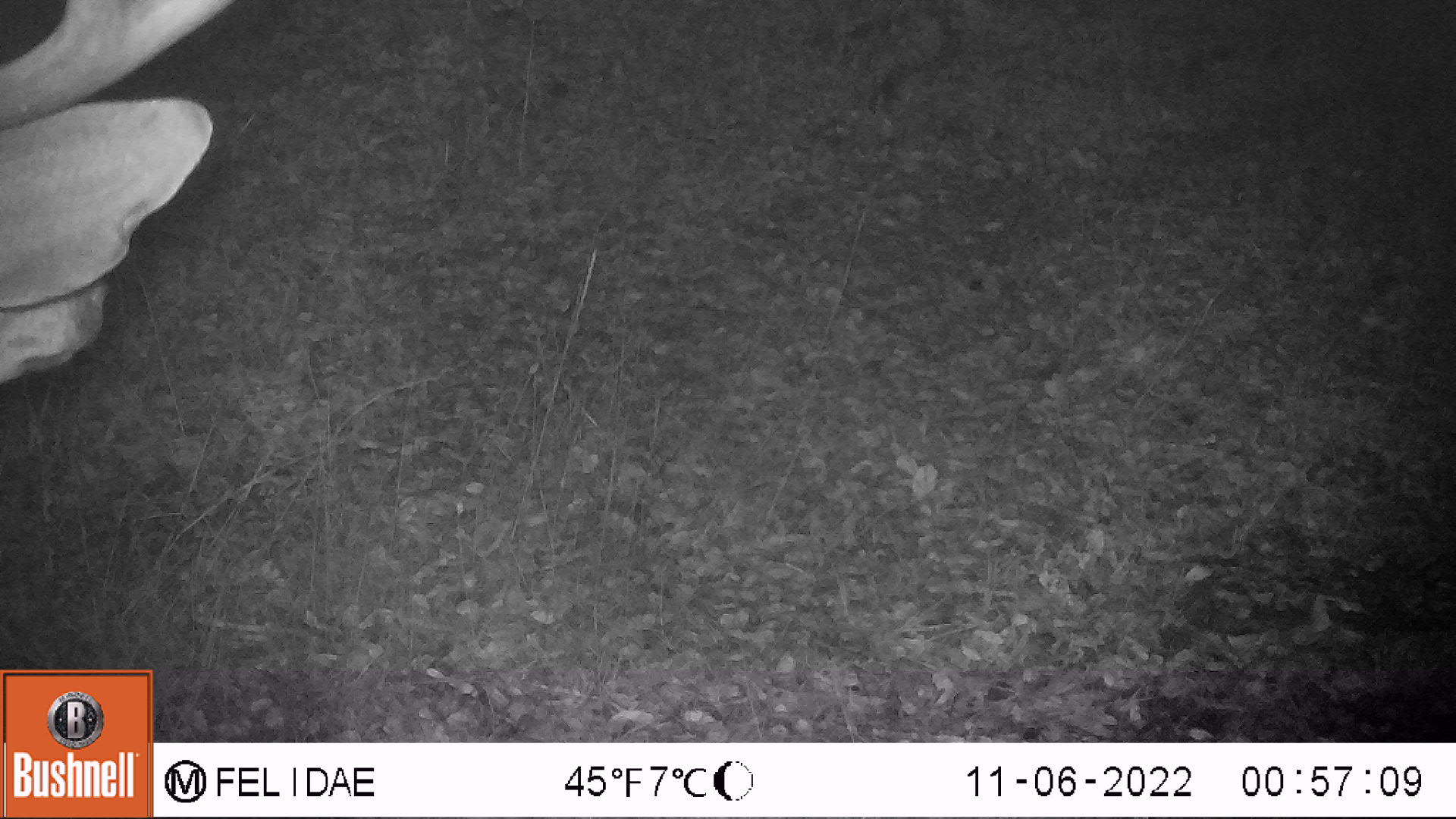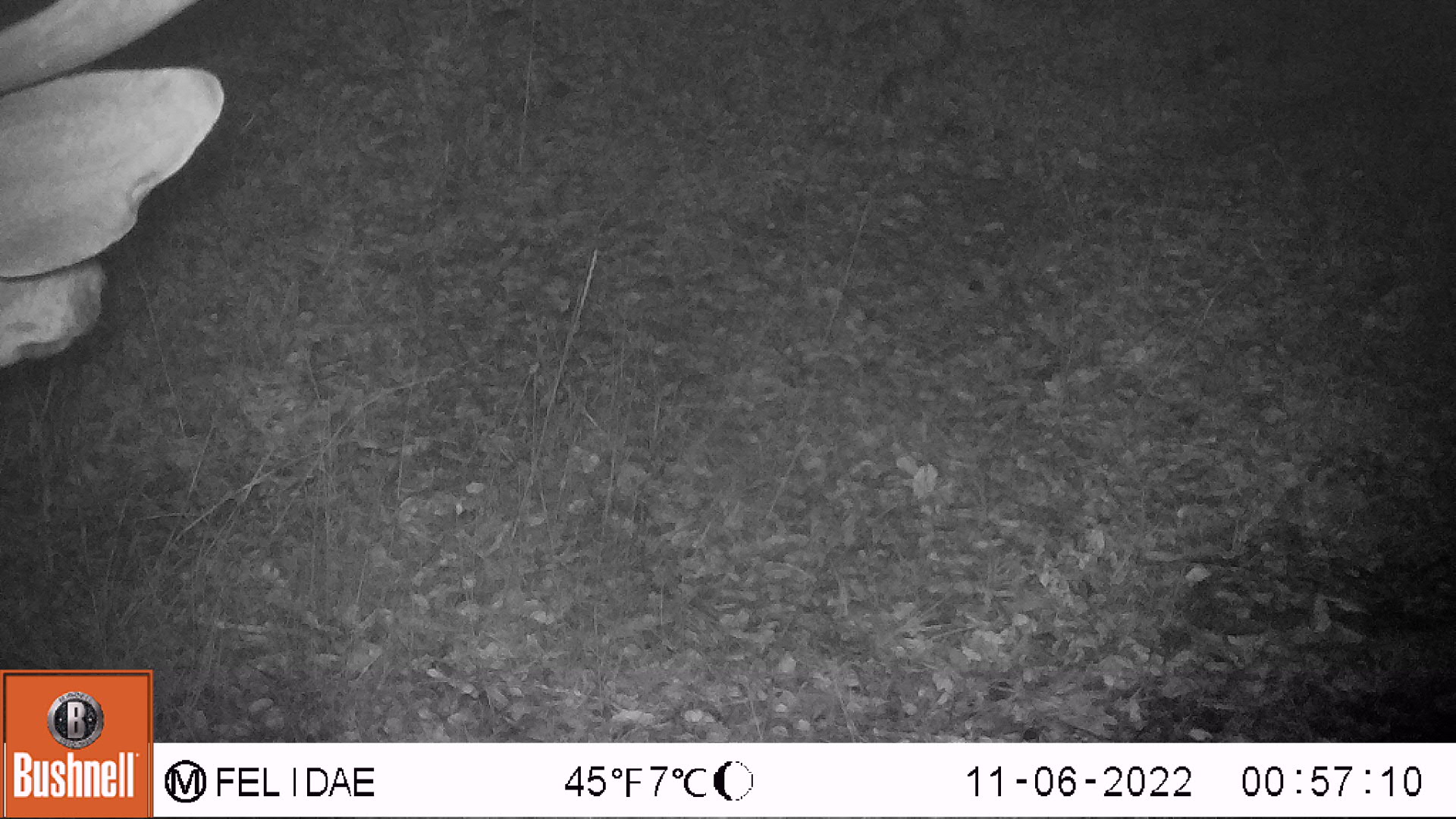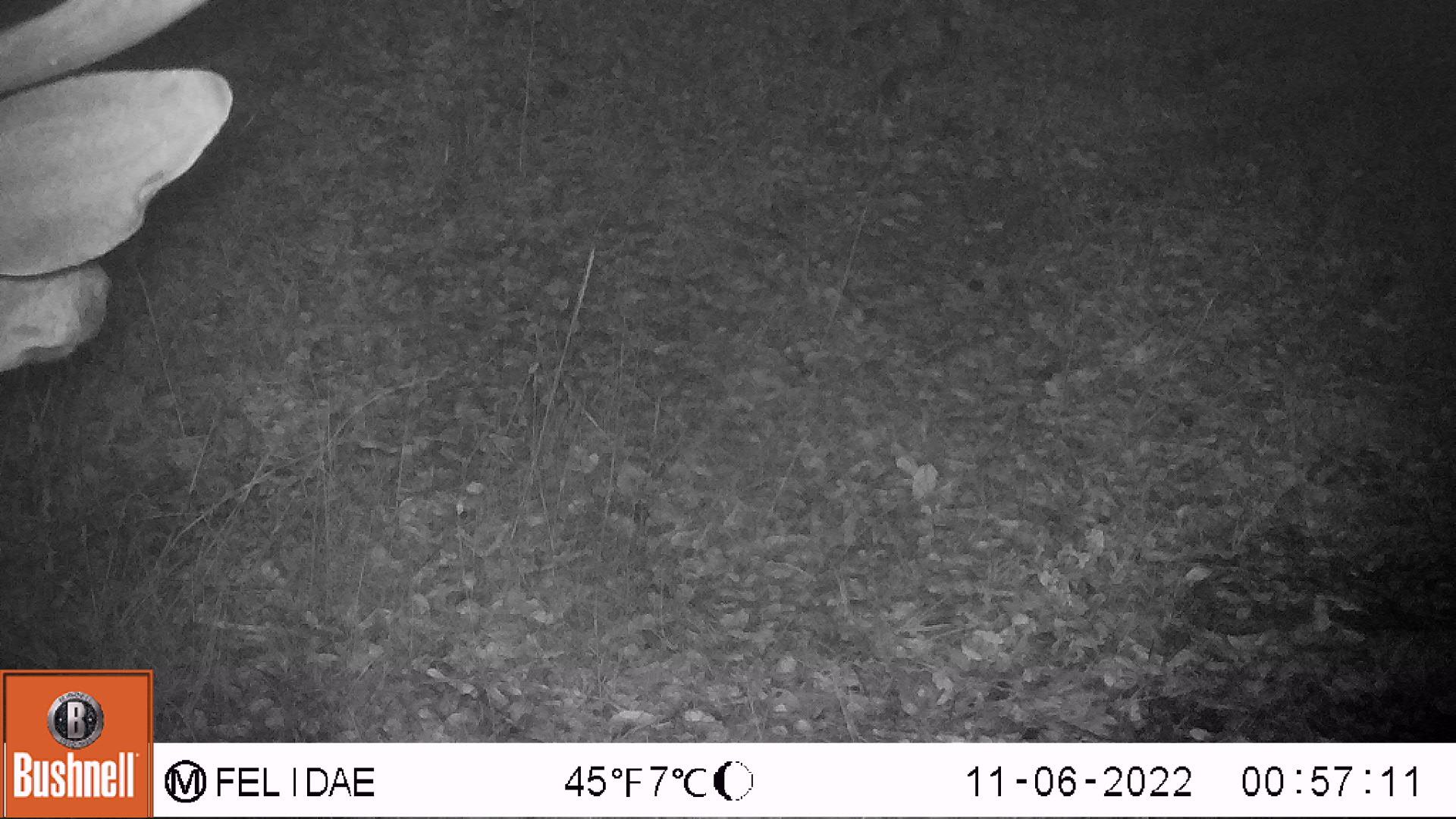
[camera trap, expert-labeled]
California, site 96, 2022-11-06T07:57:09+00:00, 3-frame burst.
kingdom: Animalia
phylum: Chordata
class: Mammalia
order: Artiodactyla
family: Cervidae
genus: Odocoileus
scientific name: Odocoileus hemionus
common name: mule deer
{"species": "mule deer (Odocoileus hemionus)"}